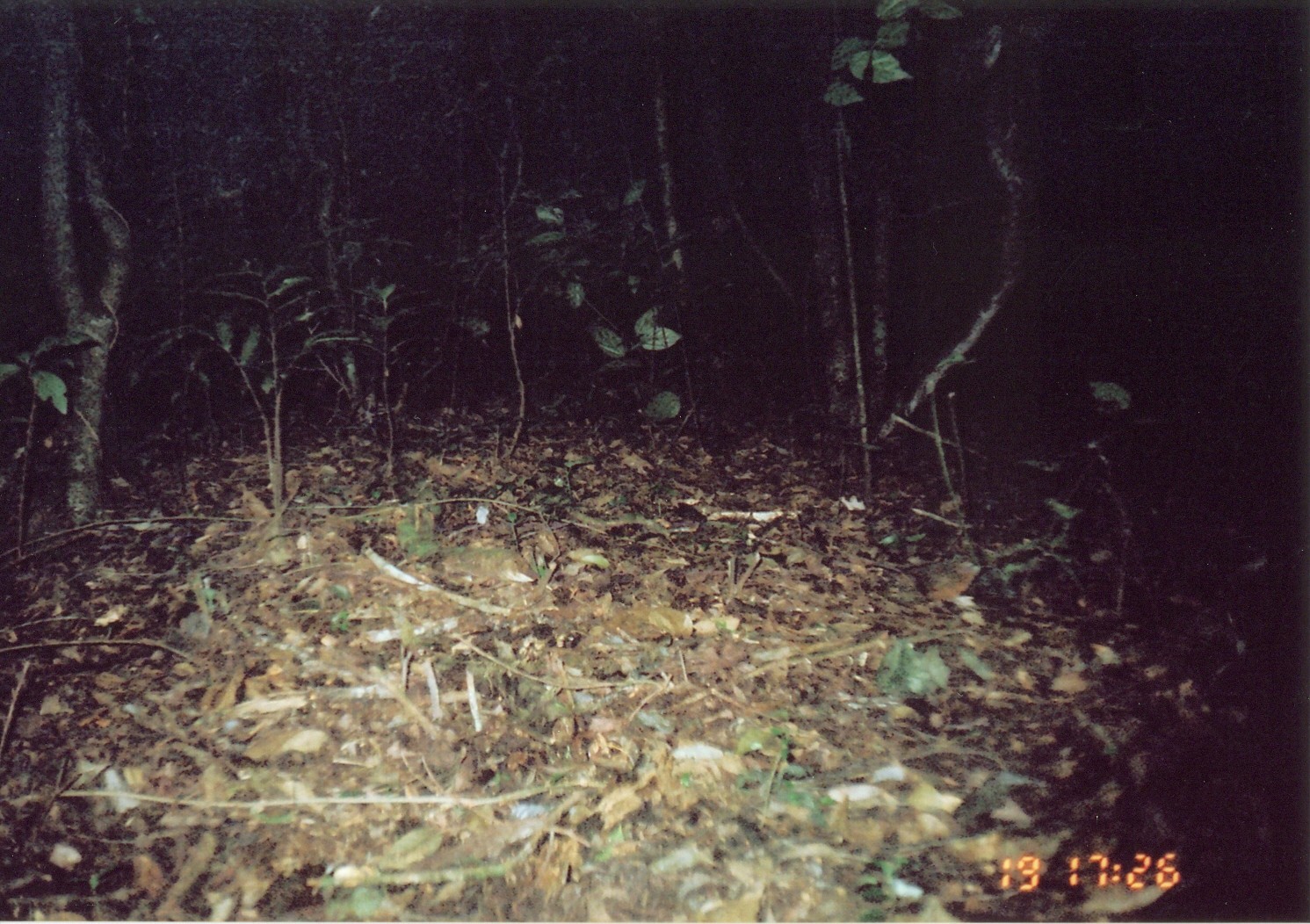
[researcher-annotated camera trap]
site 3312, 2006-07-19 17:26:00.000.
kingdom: Animalia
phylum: Chordata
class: Aves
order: Passeriformes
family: Turdidae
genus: Geokichla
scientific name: Geokichla gurneyi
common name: orange ground-thrush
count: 1